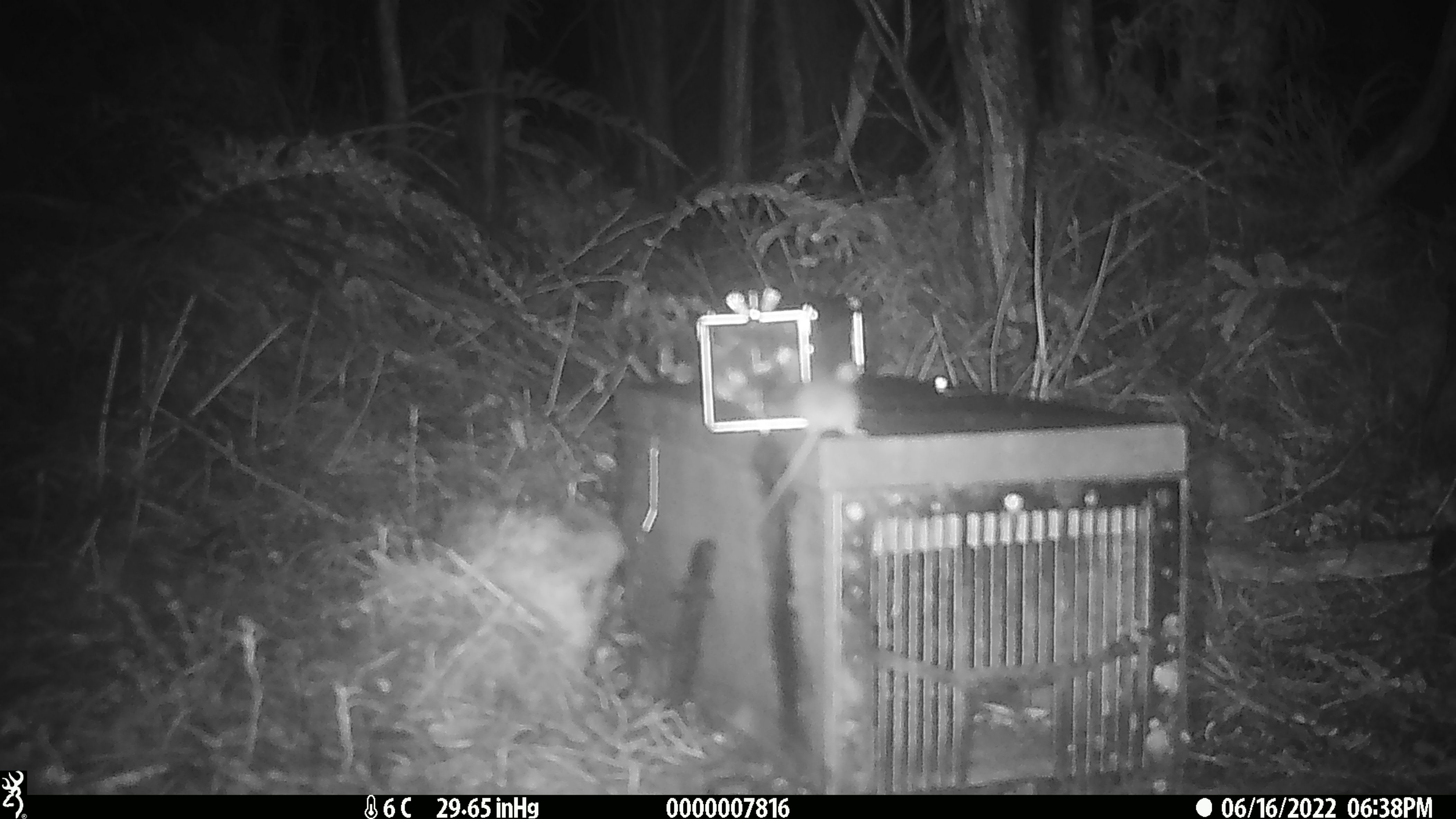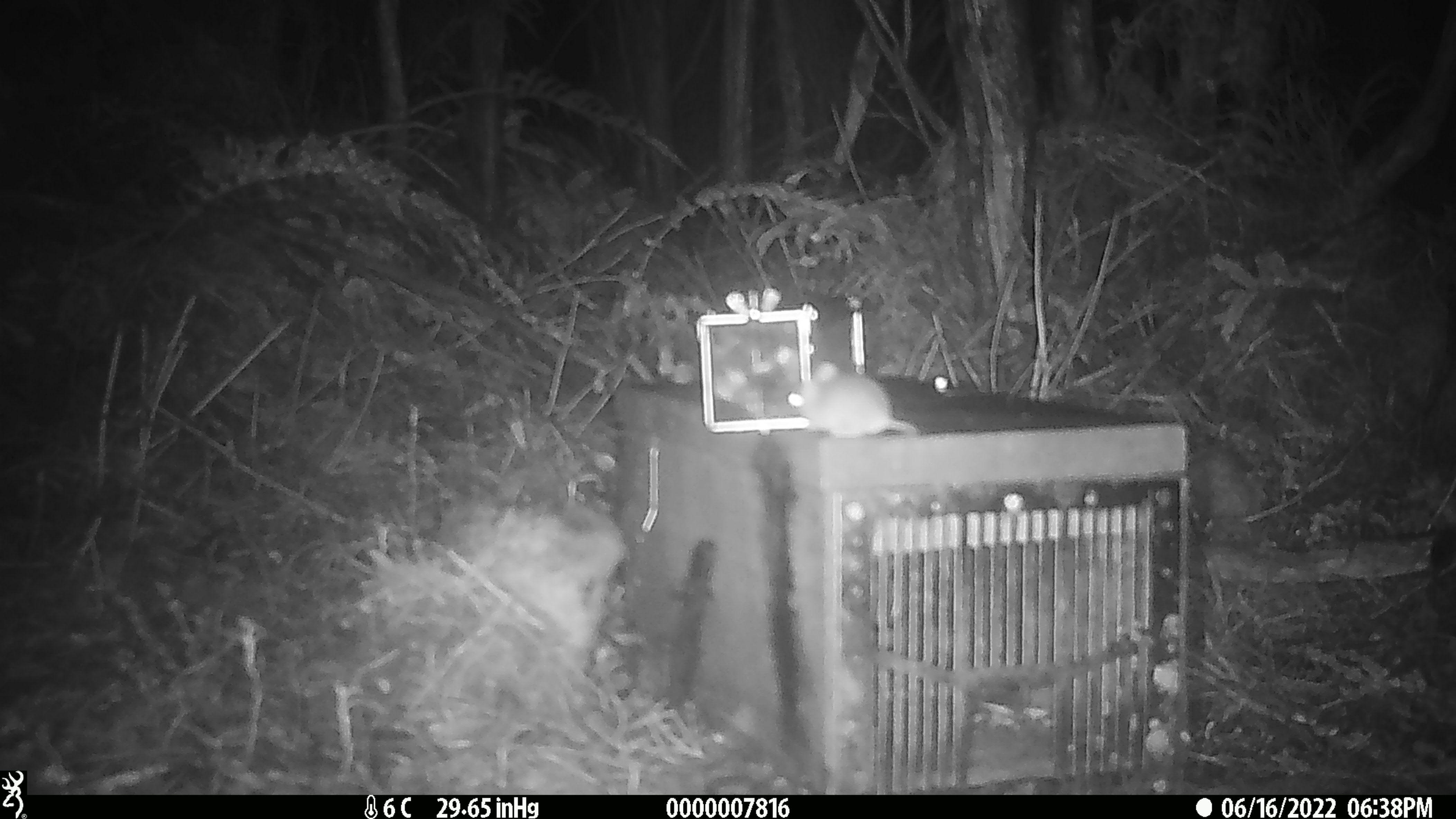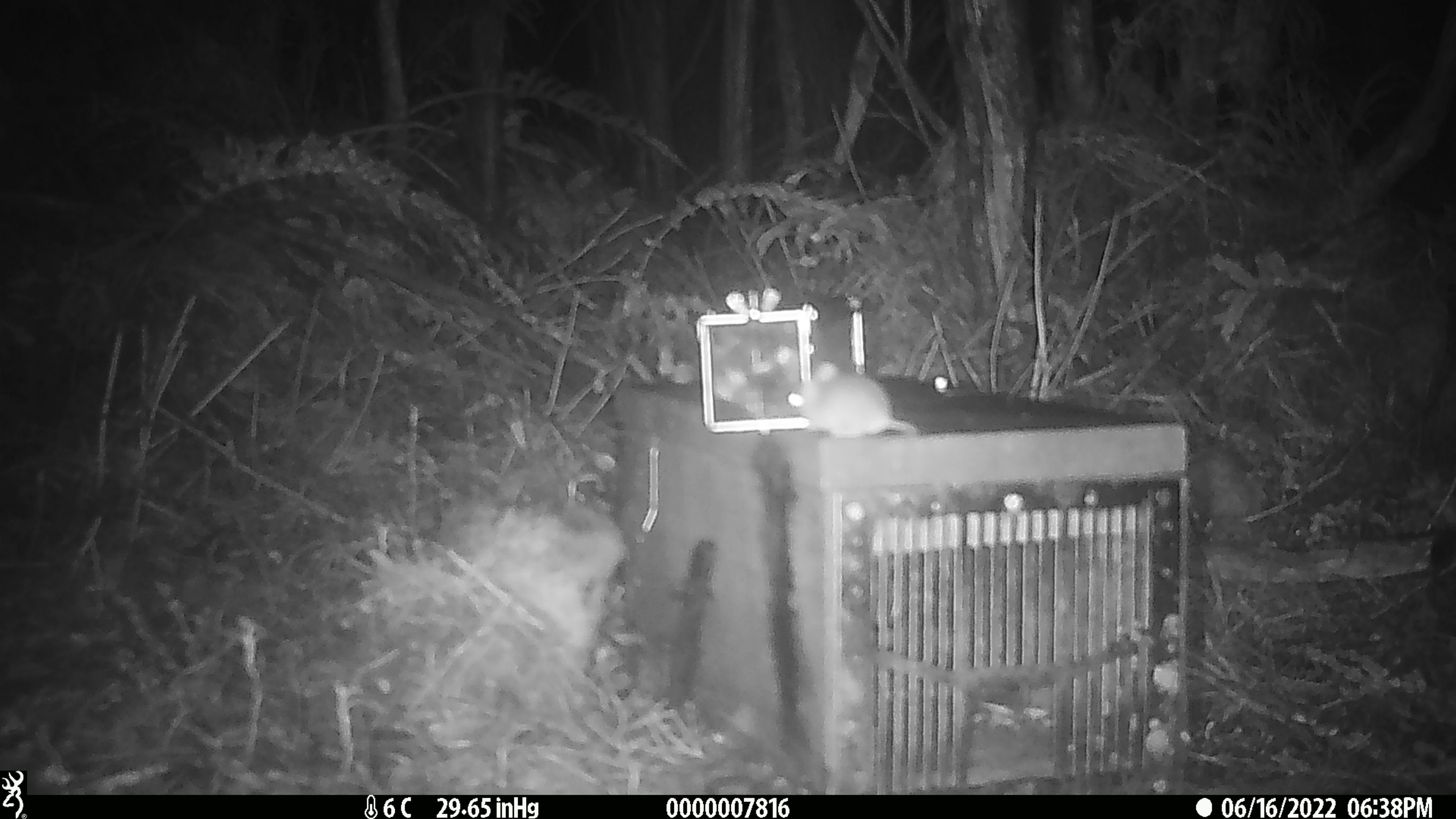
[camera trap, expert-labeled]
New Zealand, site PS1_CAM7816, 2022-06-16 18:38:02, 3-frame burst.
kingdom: Animalia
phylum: Chordata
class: Mammalia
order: Rodentia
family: Muridae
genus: Mus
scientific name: Mus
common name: mouse